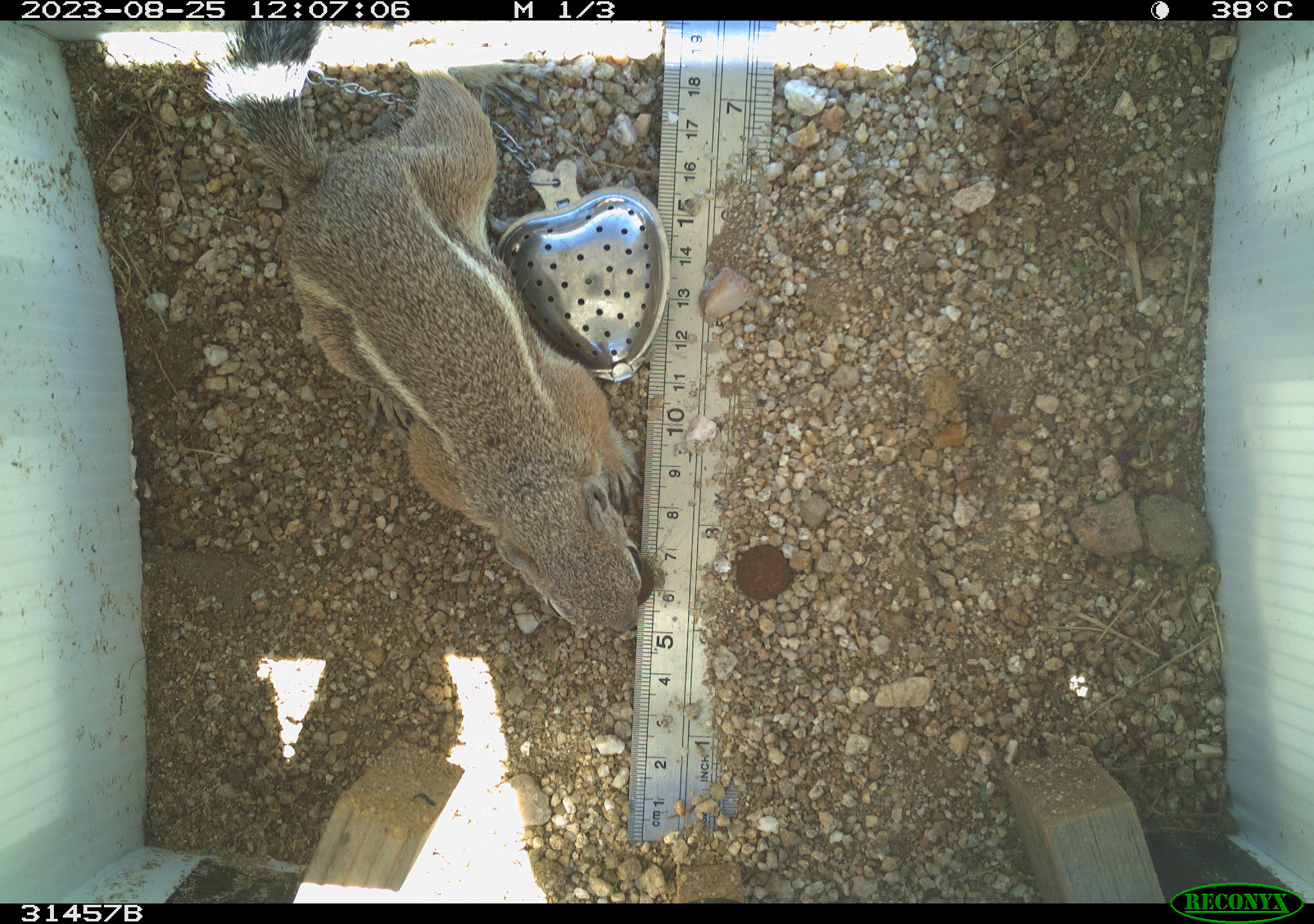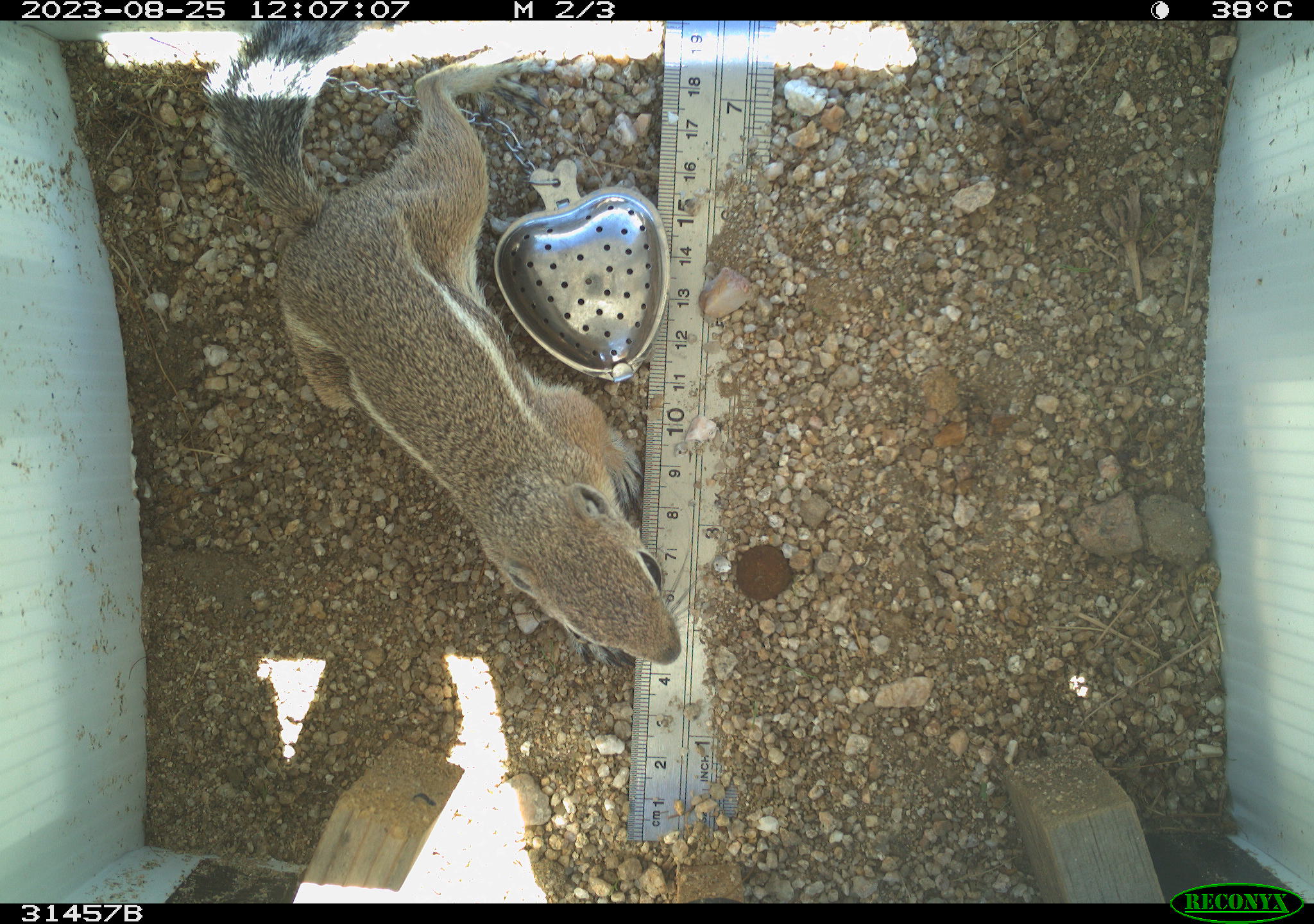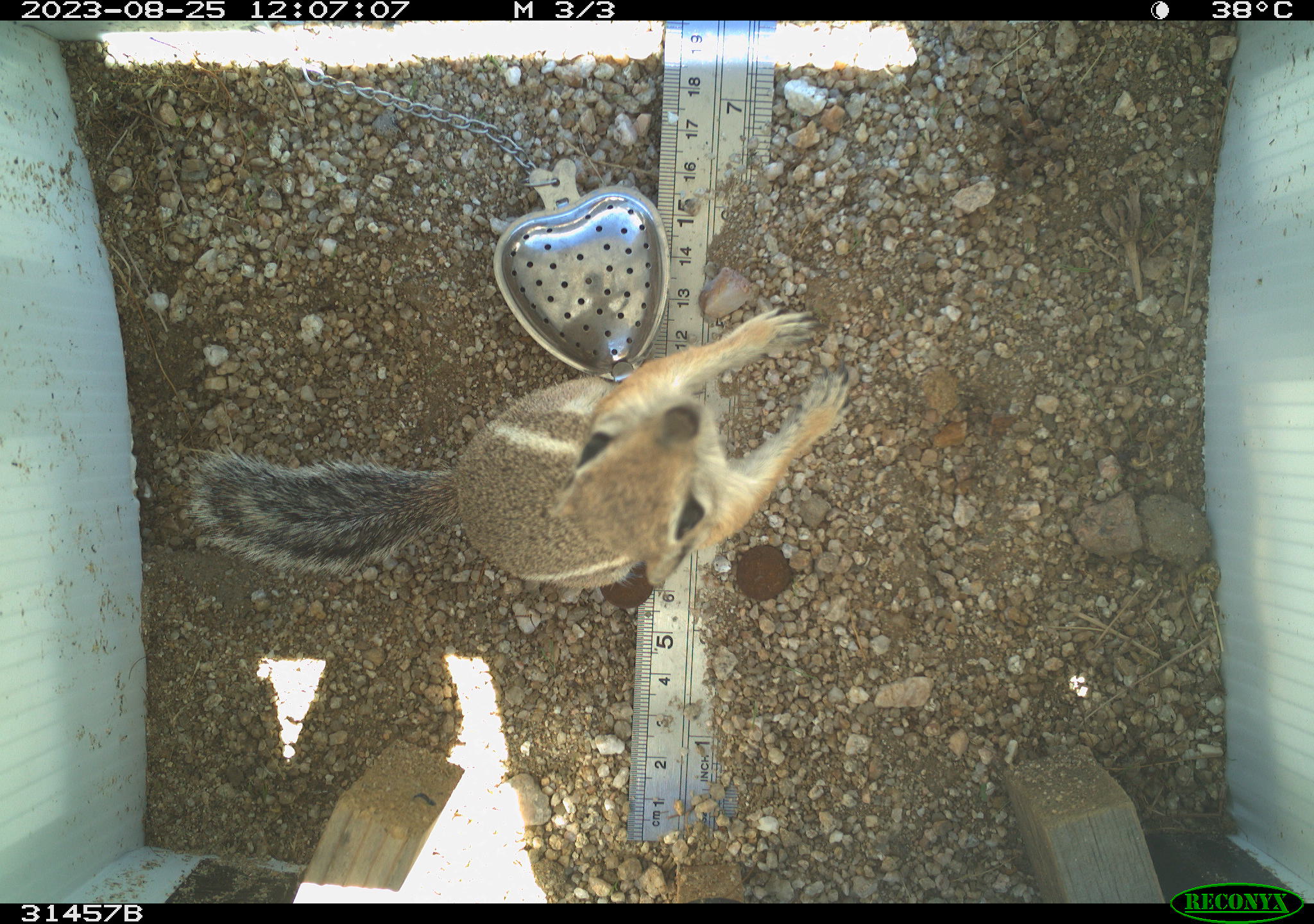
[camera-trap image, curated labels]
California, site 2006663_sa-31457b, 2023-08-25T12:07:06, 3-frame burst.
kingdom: Animalia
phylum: Chordata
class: Mammalia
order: Rodentia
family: Sciuridae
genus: Ammospermophilus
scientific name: Ammospermophilus leucurus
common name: white-tailed antelope squirrel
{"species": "white-tailed antelope squirrel (Ammospermophilus leucurus)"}